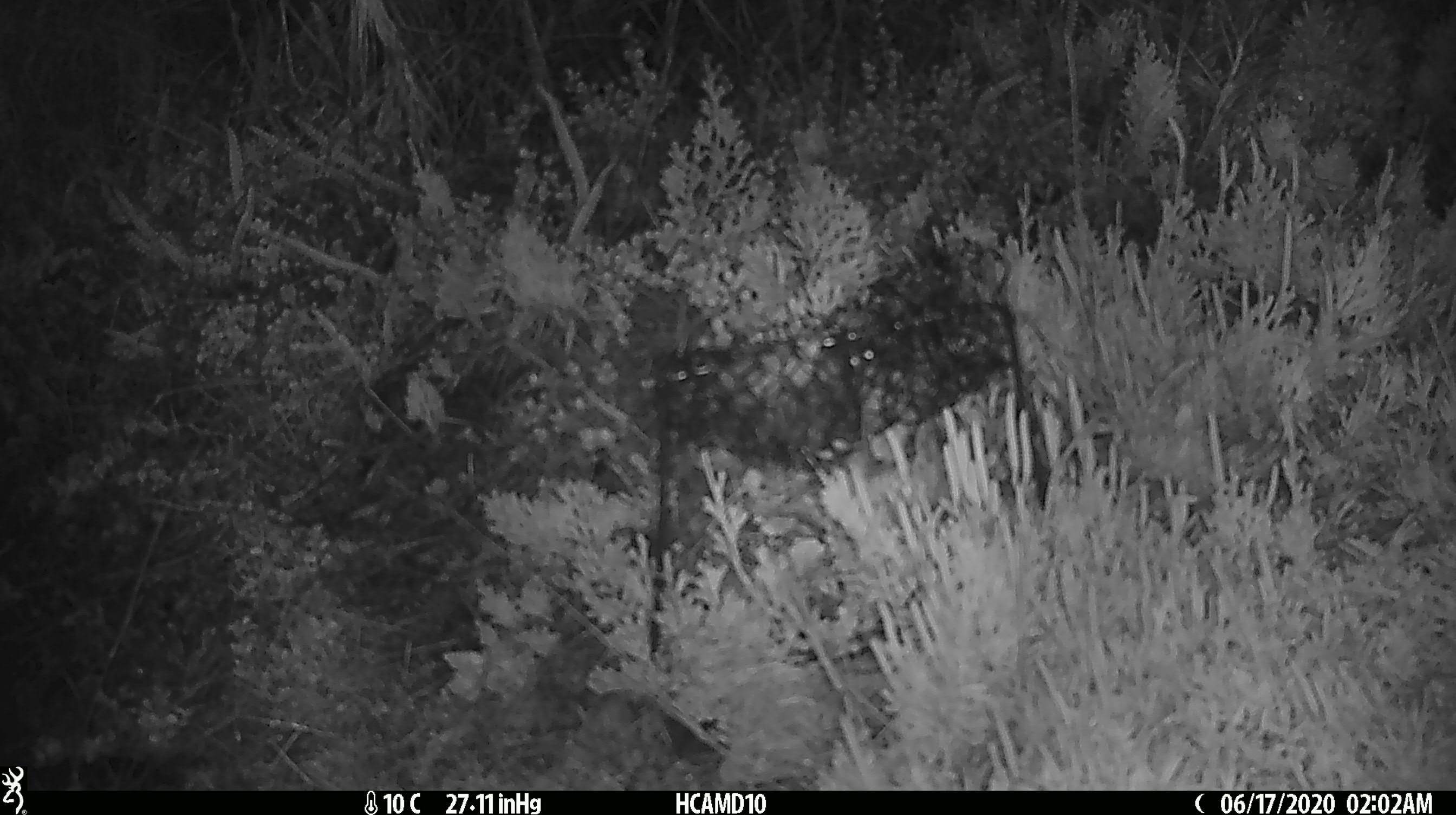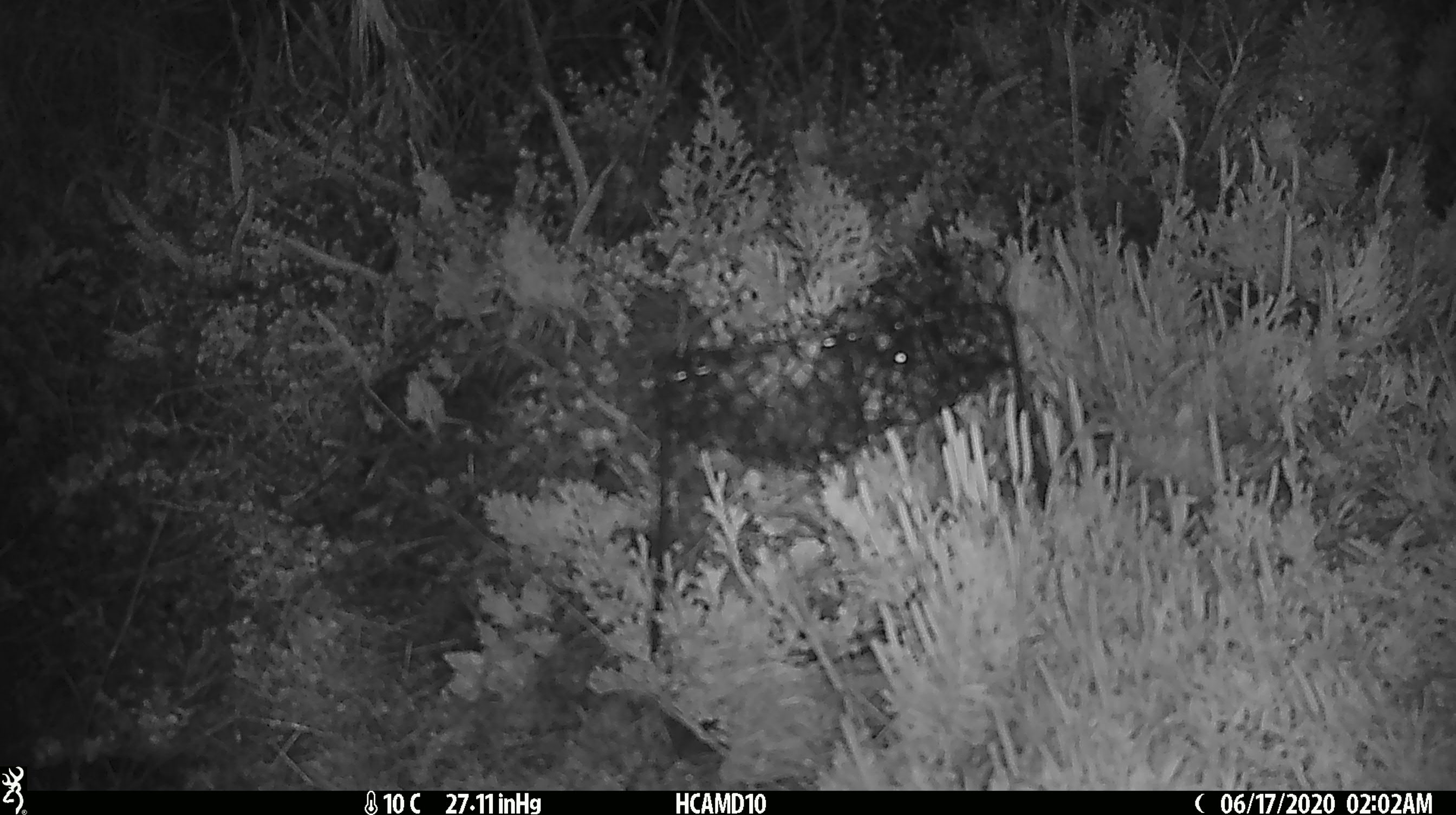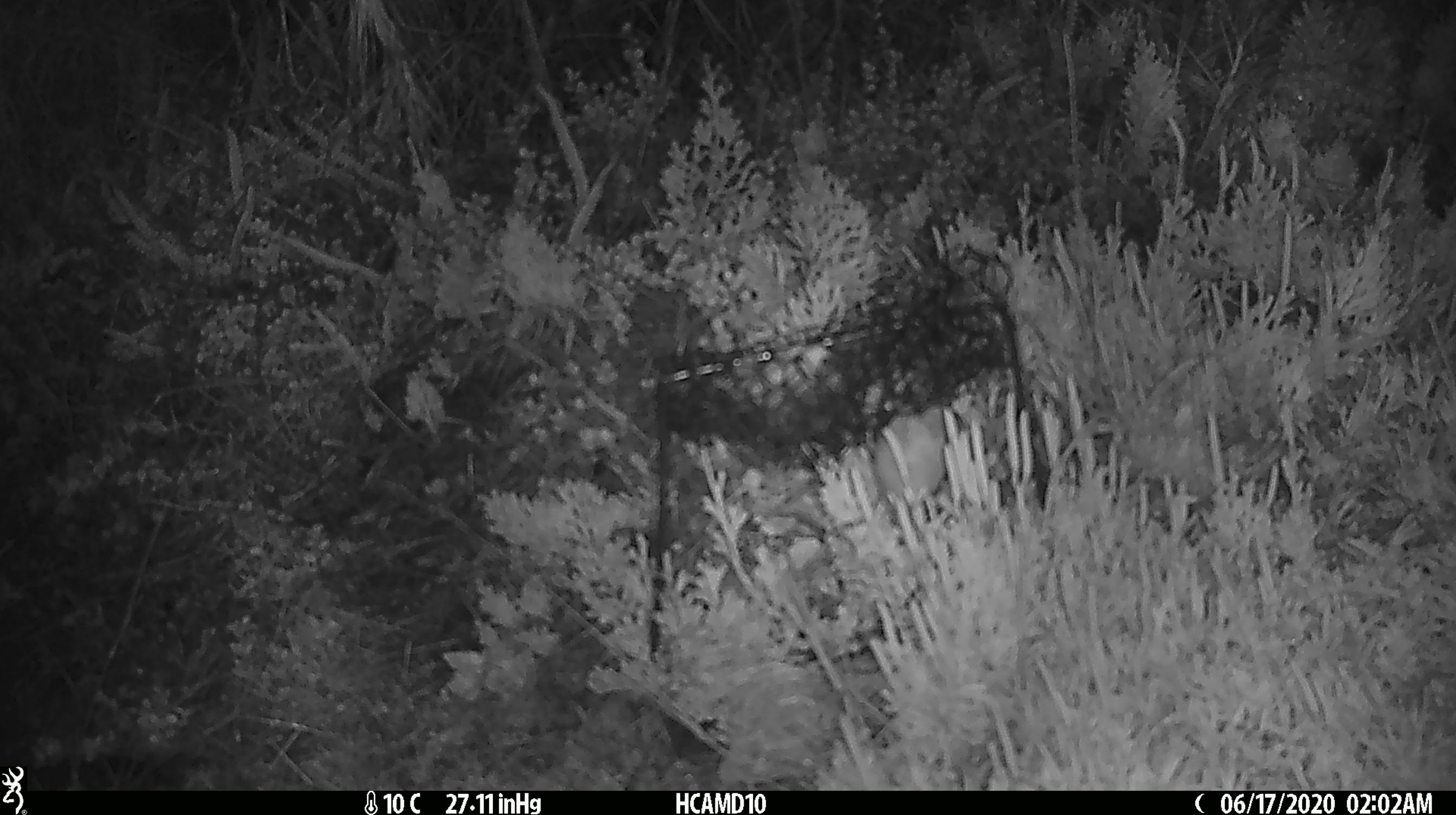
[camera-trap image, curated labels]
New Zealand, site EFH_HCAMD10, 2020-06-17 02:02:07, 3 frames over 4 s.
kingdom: Animalia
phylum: Chordata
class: Mammalia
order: Rodentia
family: Muridae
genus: Mus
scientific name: Mus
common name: mouse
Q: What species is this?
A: Mouse (Mus).